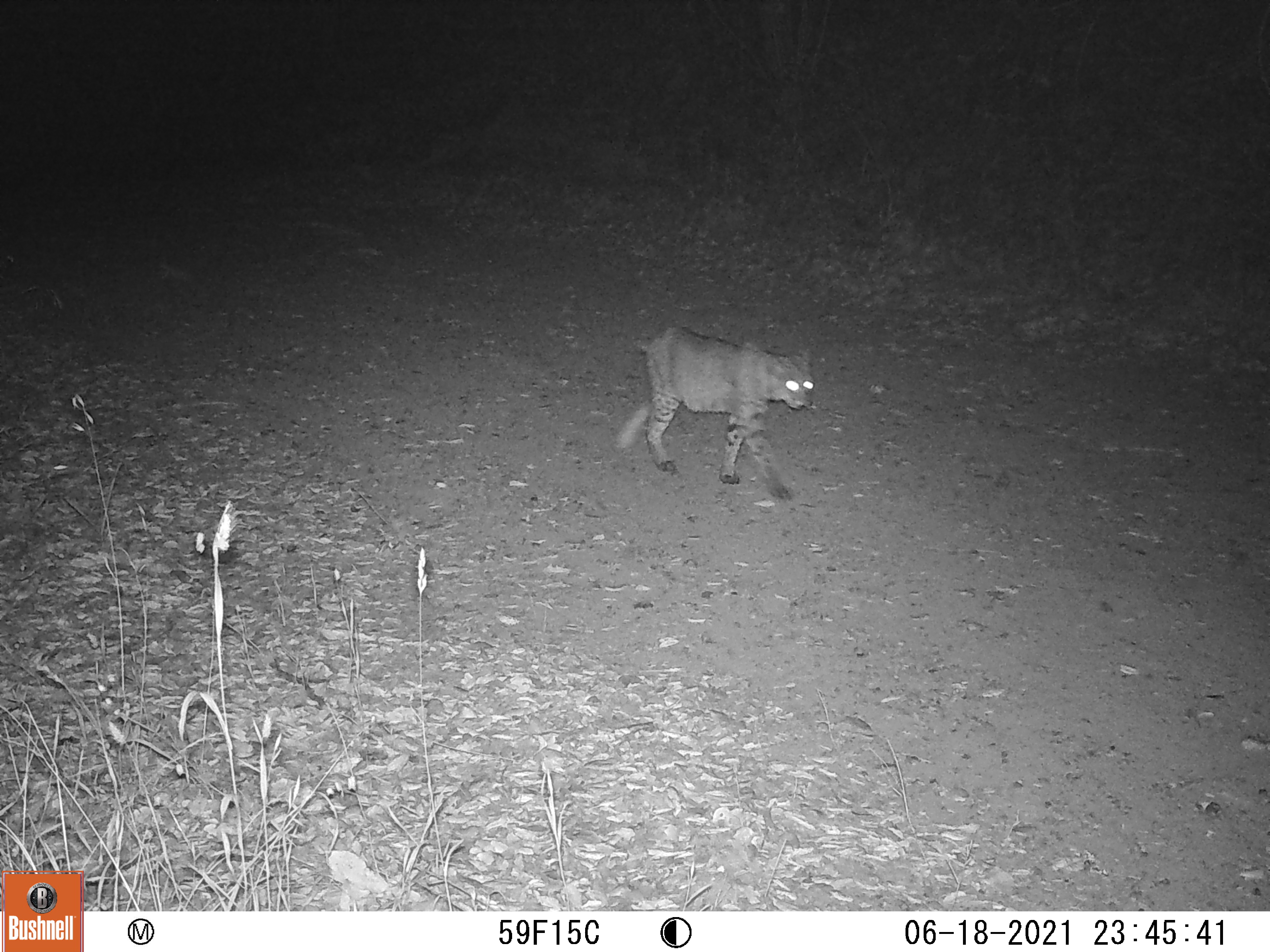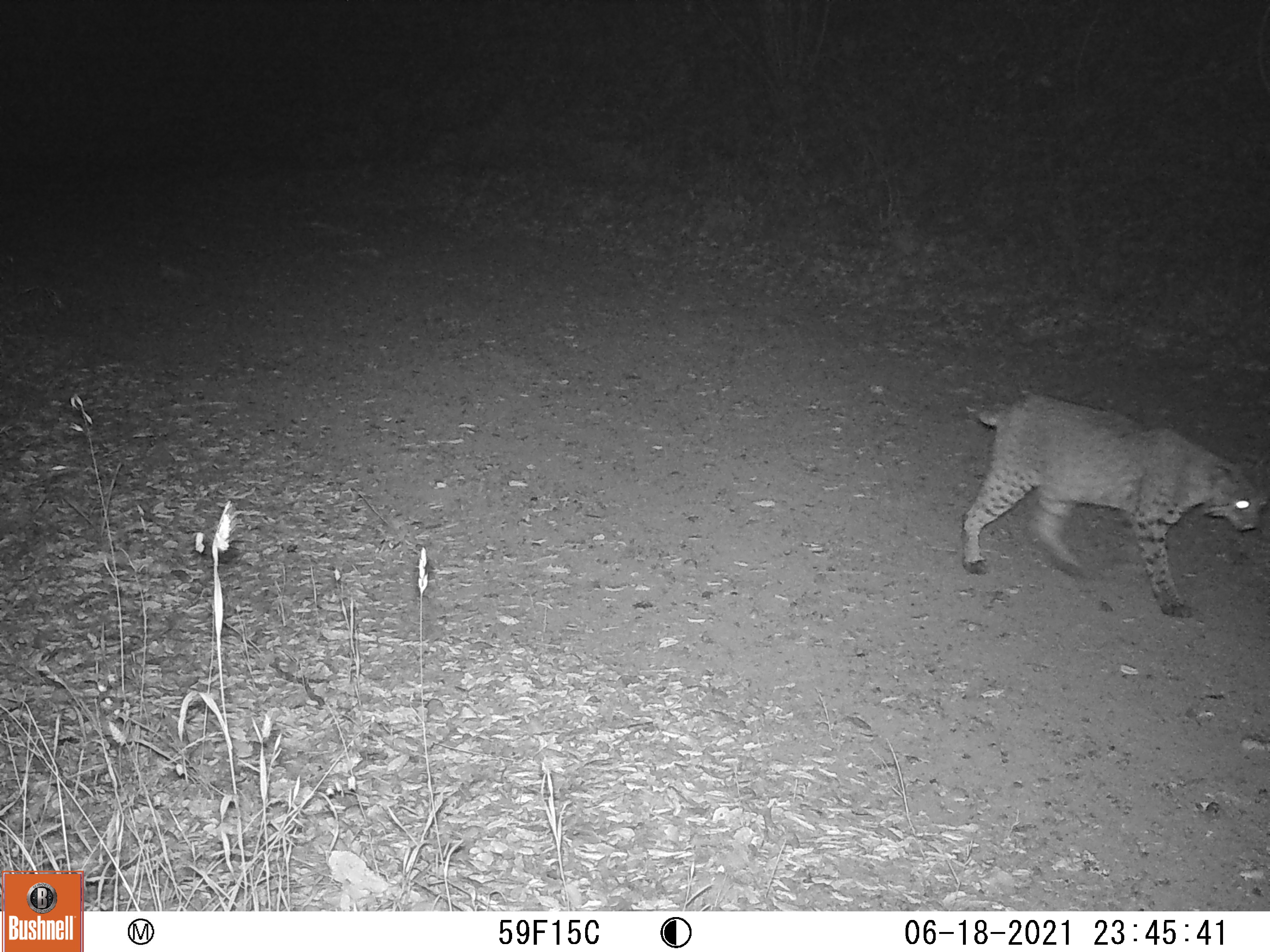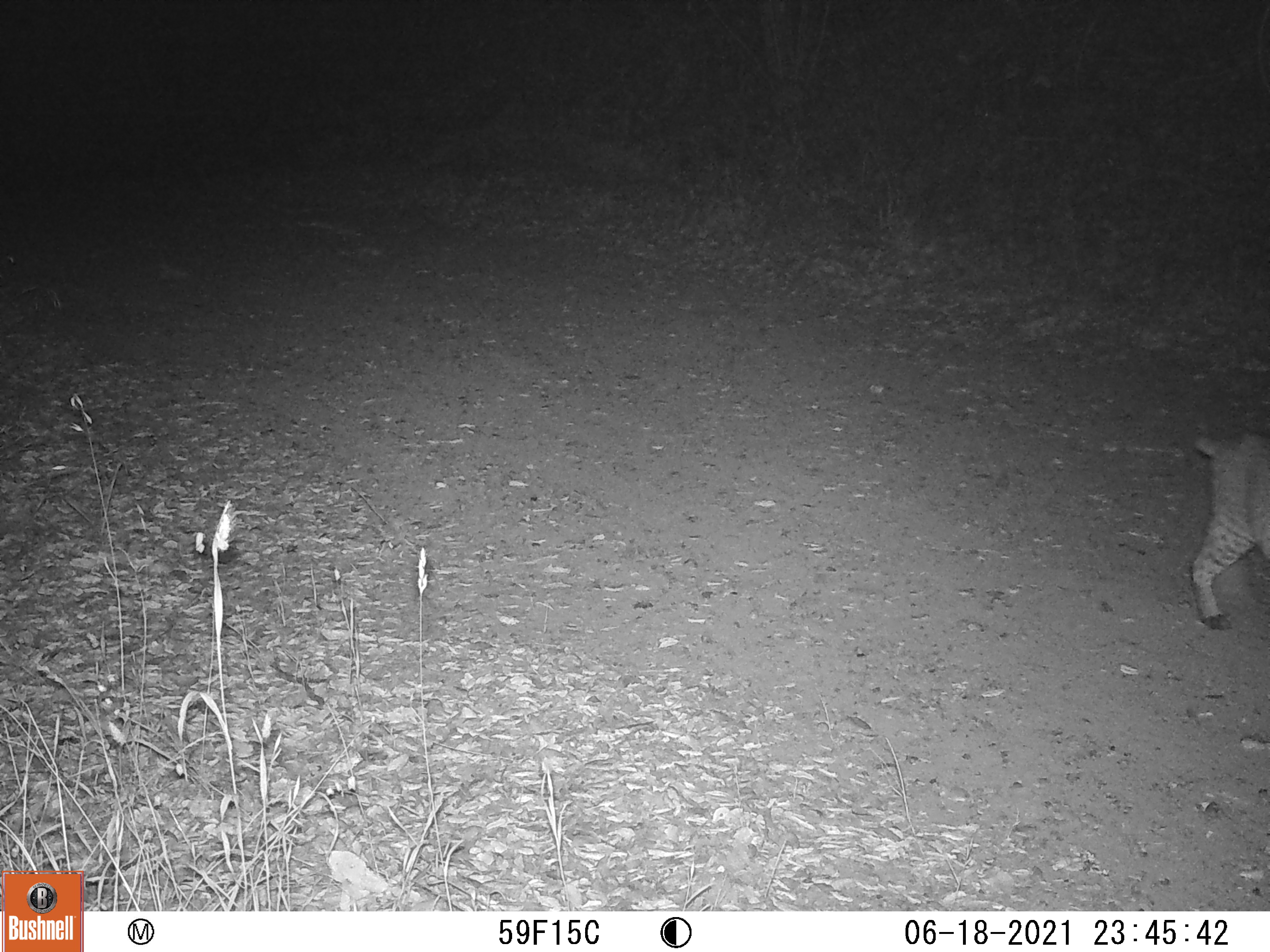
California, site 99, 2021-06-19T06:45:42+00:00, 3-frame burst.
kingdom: Animalia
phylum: Chordata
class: Mammalia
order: Carnivora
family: Felidae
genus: Lynx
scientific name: Lynx rufus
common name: bobcat